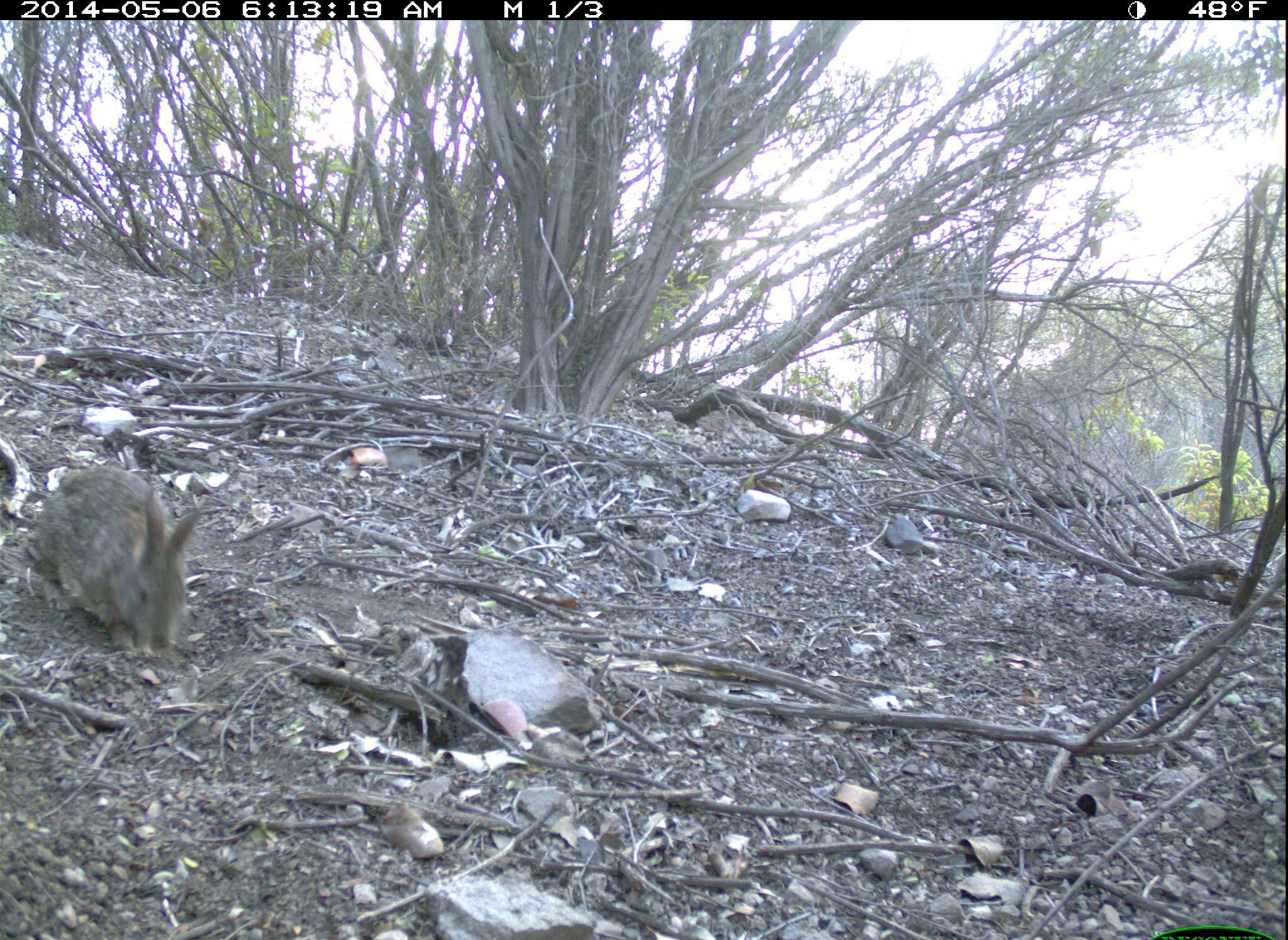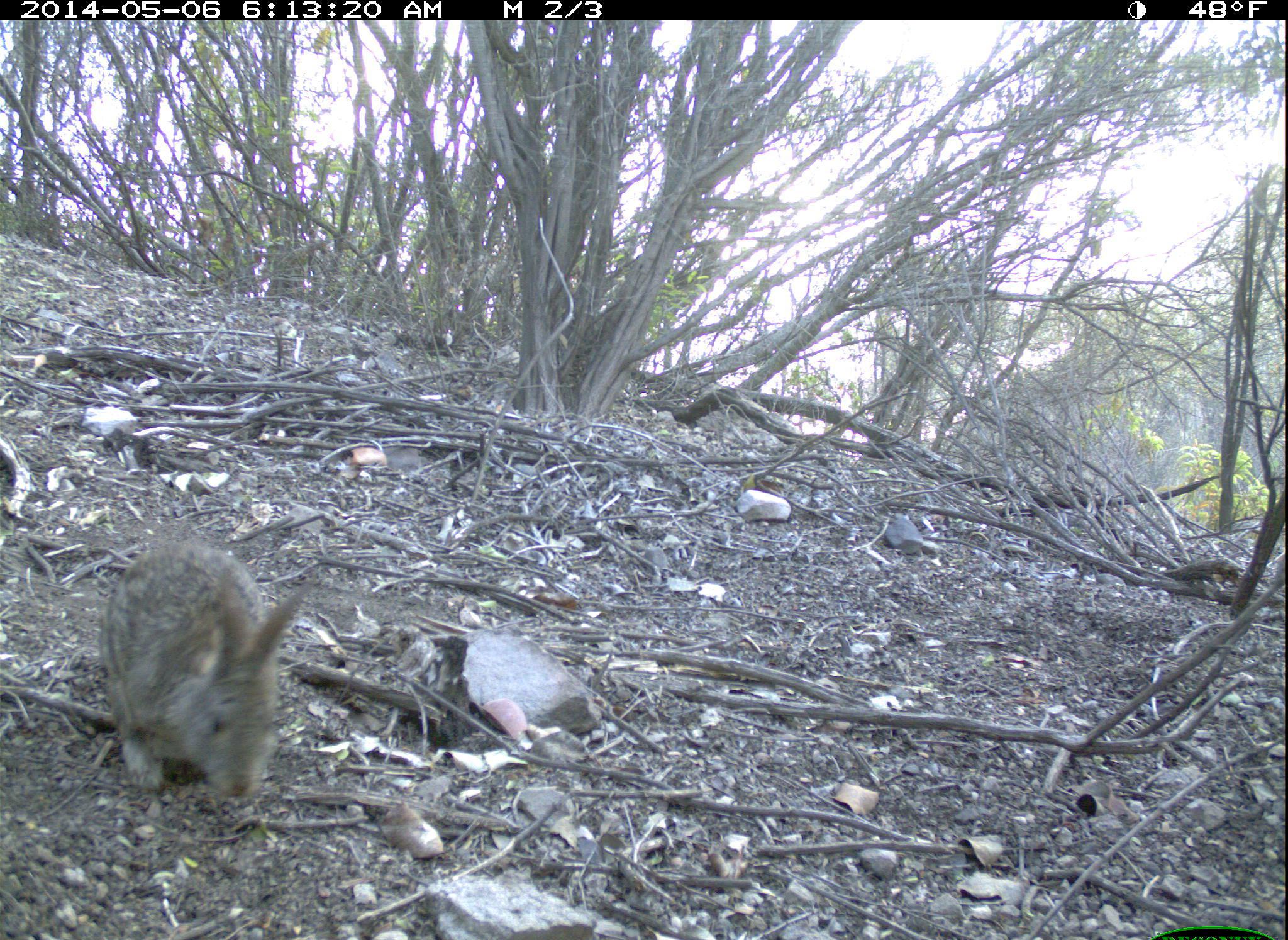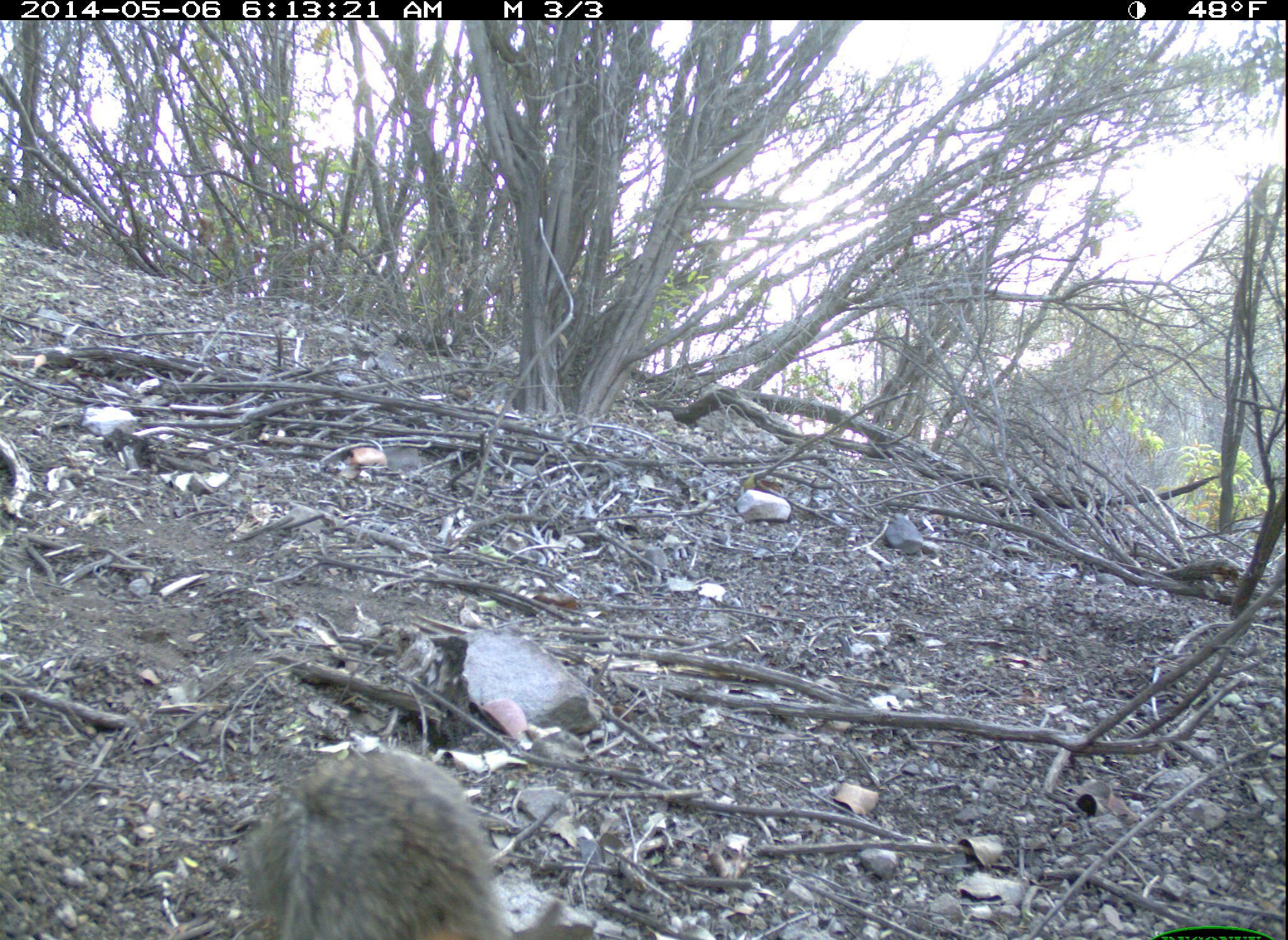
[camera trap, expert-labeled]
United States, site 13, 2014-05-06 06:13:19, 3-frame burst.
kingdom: Animalia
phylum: Chordata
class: Mammalia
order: Lagomorpha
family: Leporidae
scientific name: Leporidae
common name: rabbits and hares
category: rabbit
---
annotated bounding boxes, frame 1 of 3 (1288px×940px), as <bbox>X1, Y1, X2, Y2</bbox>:
rabbit: <bbox>35, 467, 199, 662</bbox>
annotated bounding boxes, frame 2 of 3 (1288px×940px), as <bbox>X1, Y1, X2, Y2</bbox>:
rabbit: <bbox>99, 546, 314, 799</bbox>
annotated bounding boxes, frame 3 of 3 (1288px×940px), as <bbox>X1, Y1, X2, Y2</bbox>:
rabbit: <bbox>244, 753, 511, 940</bbox>